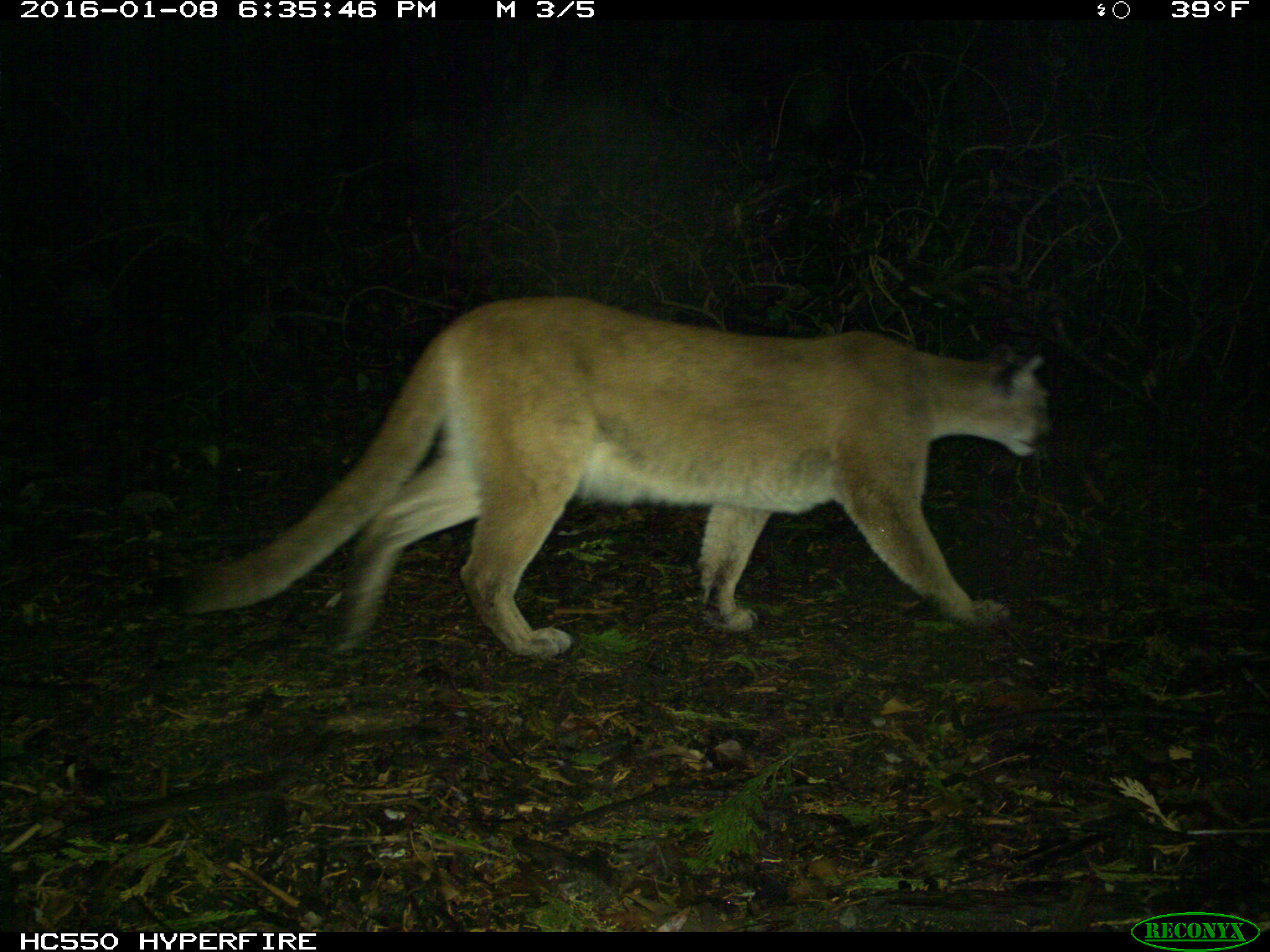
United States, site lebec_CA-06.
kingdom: Animalia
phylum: Chordata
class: Mammalia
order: Carnivora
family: Felidae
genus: Puma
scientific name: Puma concolor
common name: mountain lion